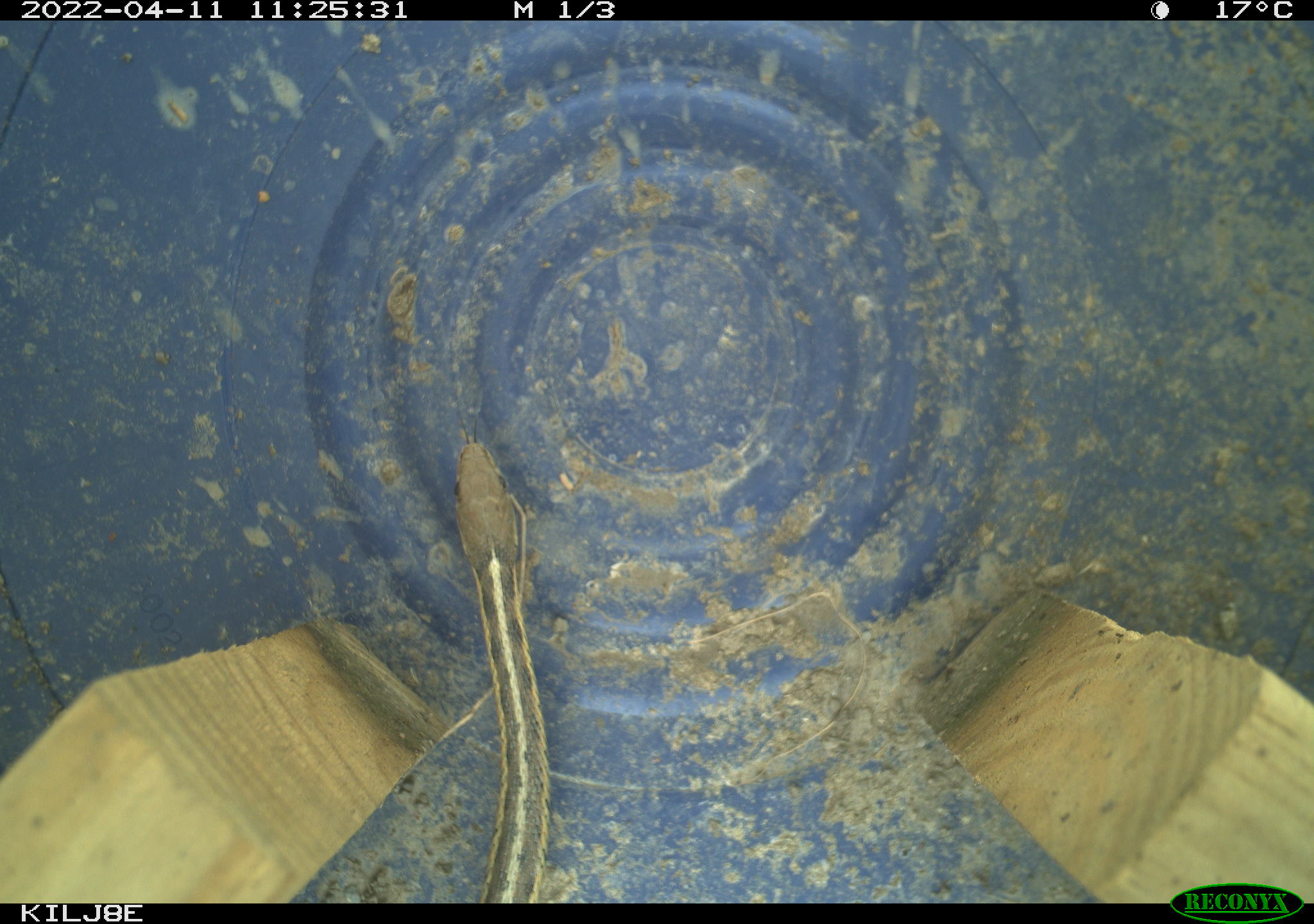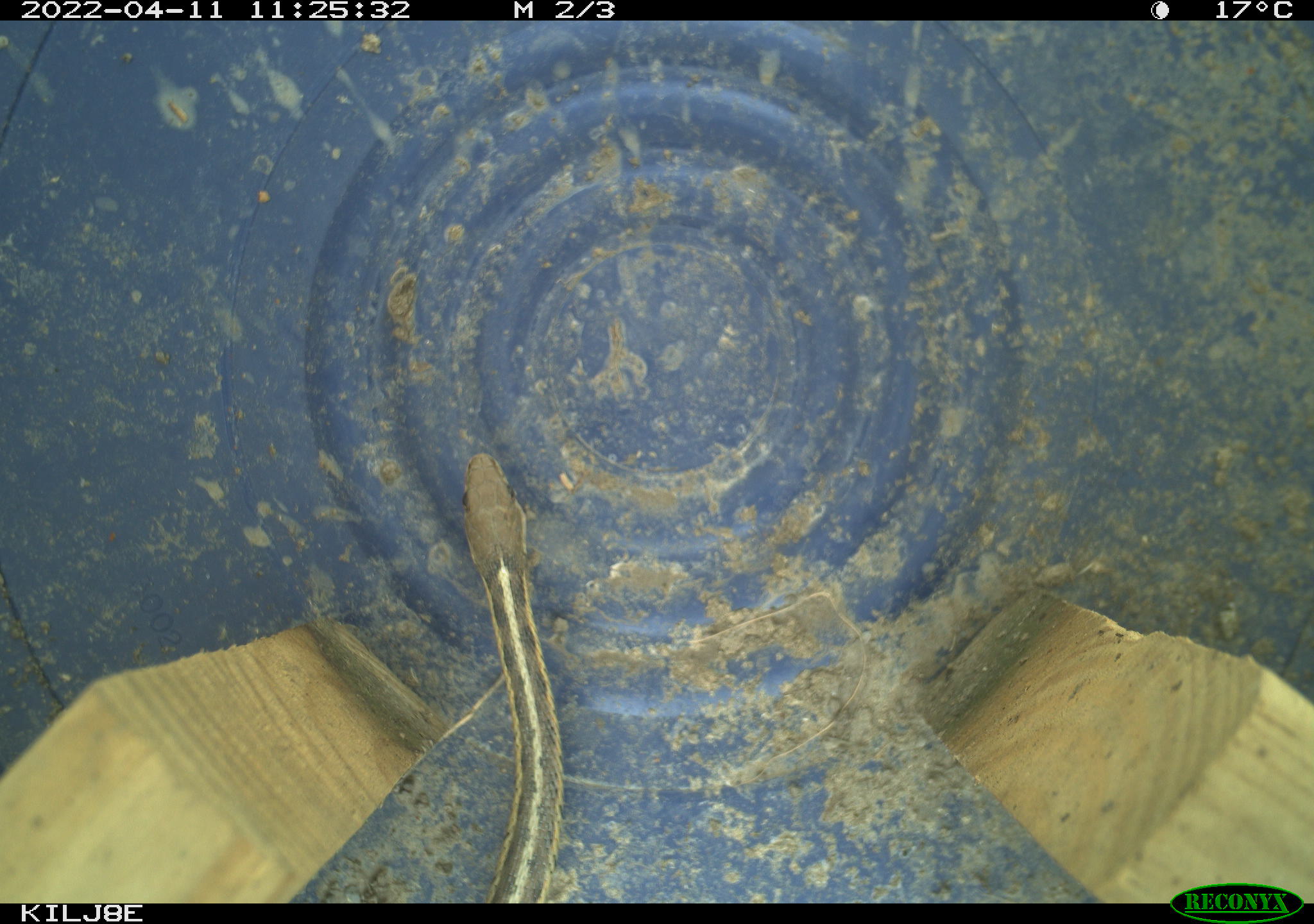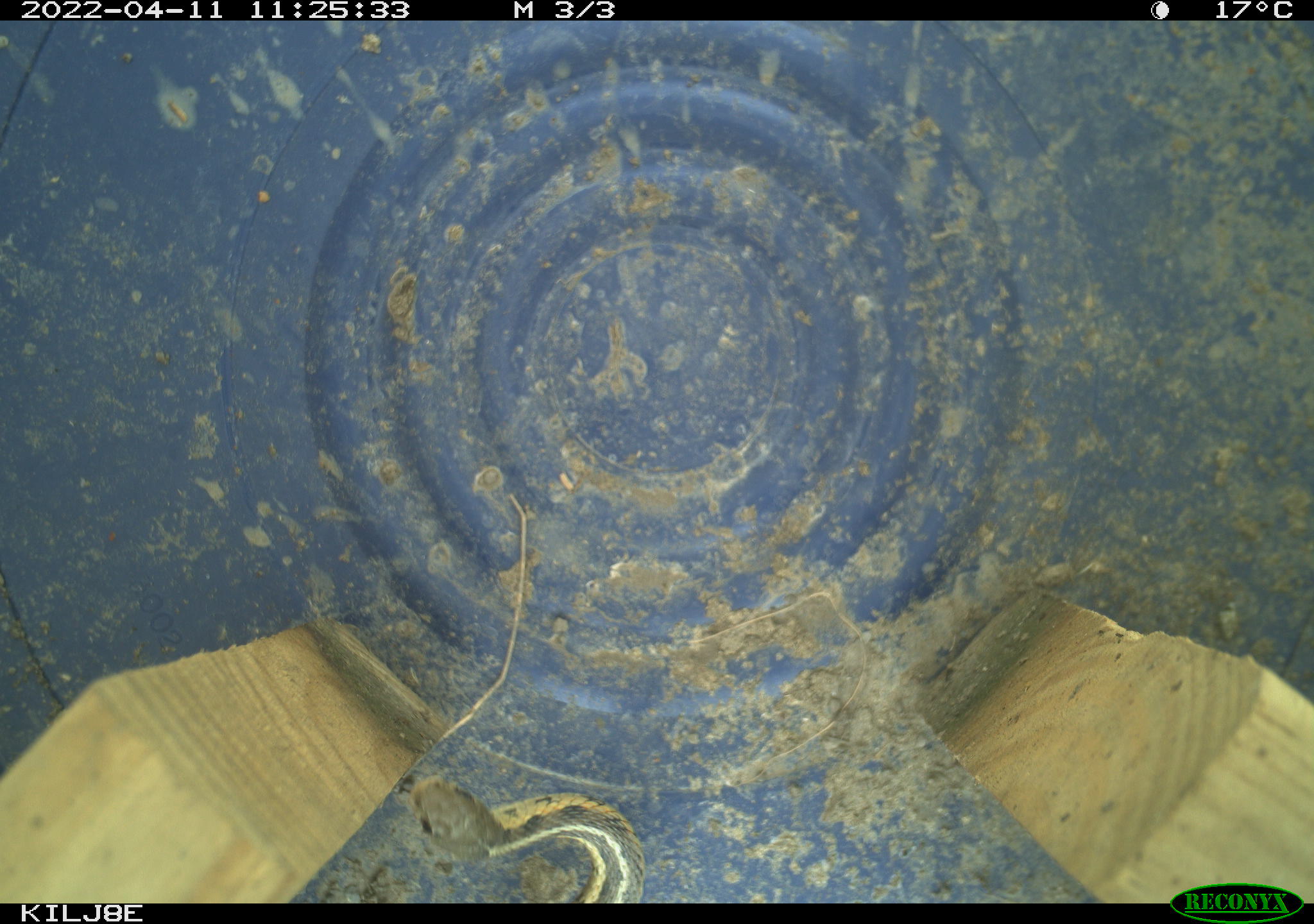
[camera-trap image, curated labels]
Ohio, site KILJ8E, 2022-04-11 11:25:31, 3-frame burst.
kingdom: Animalia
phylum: Chordata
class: Reptilia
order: Squamata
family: Colubridae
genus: Thamnophis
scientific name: Thamnophis sirtalis sirtalis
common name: eastern gartersnake